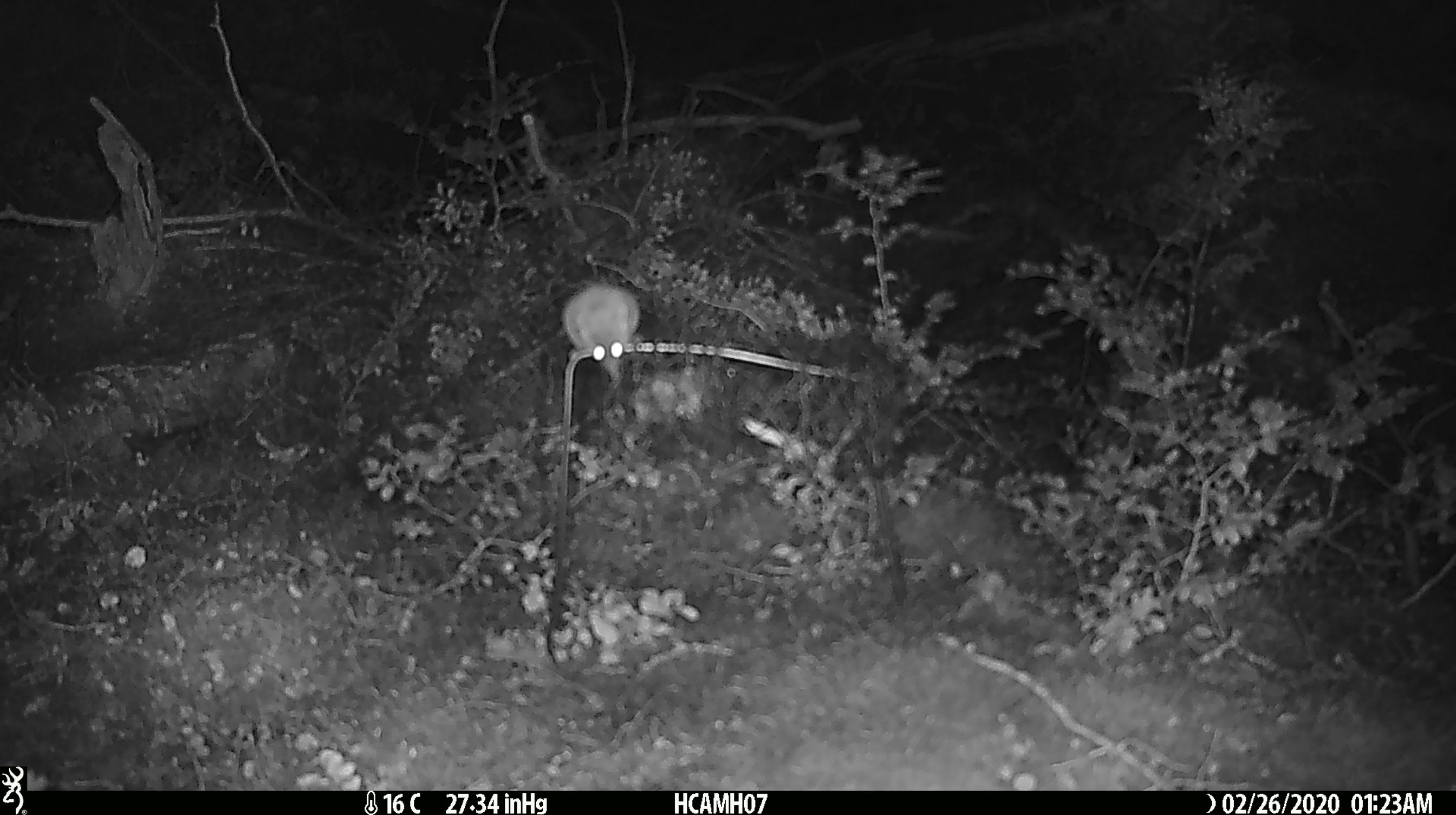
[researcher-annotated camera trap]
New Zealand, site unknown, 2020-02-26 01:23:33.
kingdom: Animalia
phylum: Chordata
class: Mammalia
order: Rodentia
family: Muridae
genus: Mus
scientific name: Mus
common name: mouse